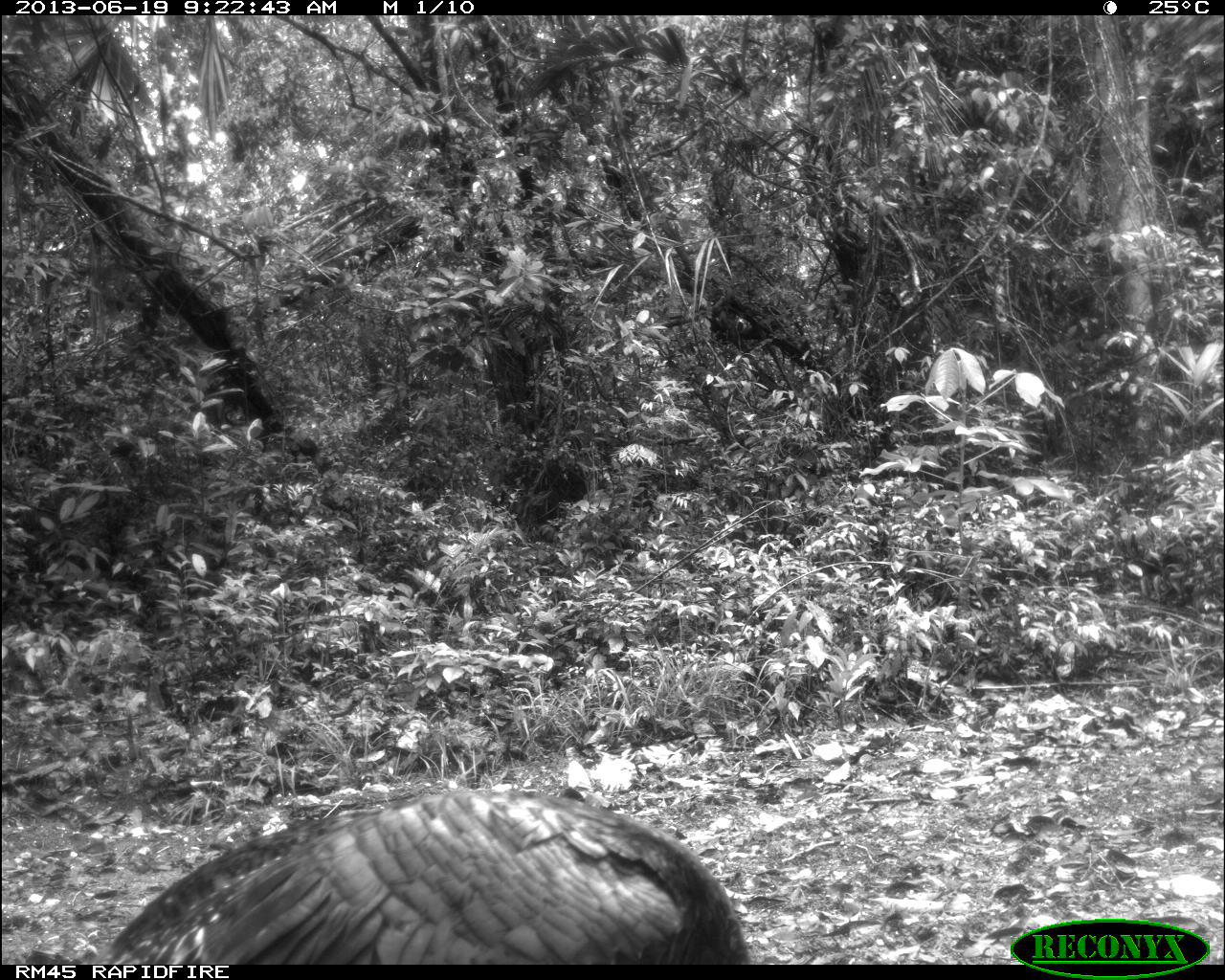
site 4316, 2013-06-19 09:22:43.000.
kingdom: Animalia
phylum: Chordata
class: Aves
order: Galliformes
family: Phasianidae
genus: Meleagris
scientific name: Meleagris ocellata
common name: ocellated turkey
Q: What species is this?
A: Meleagris ocellata (ocellated turkey).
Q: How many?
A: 1.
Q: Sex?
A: Male.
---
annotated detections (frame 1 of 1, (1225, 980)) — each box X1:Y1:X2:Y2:
meleagris ocellata: 94:780:749:961